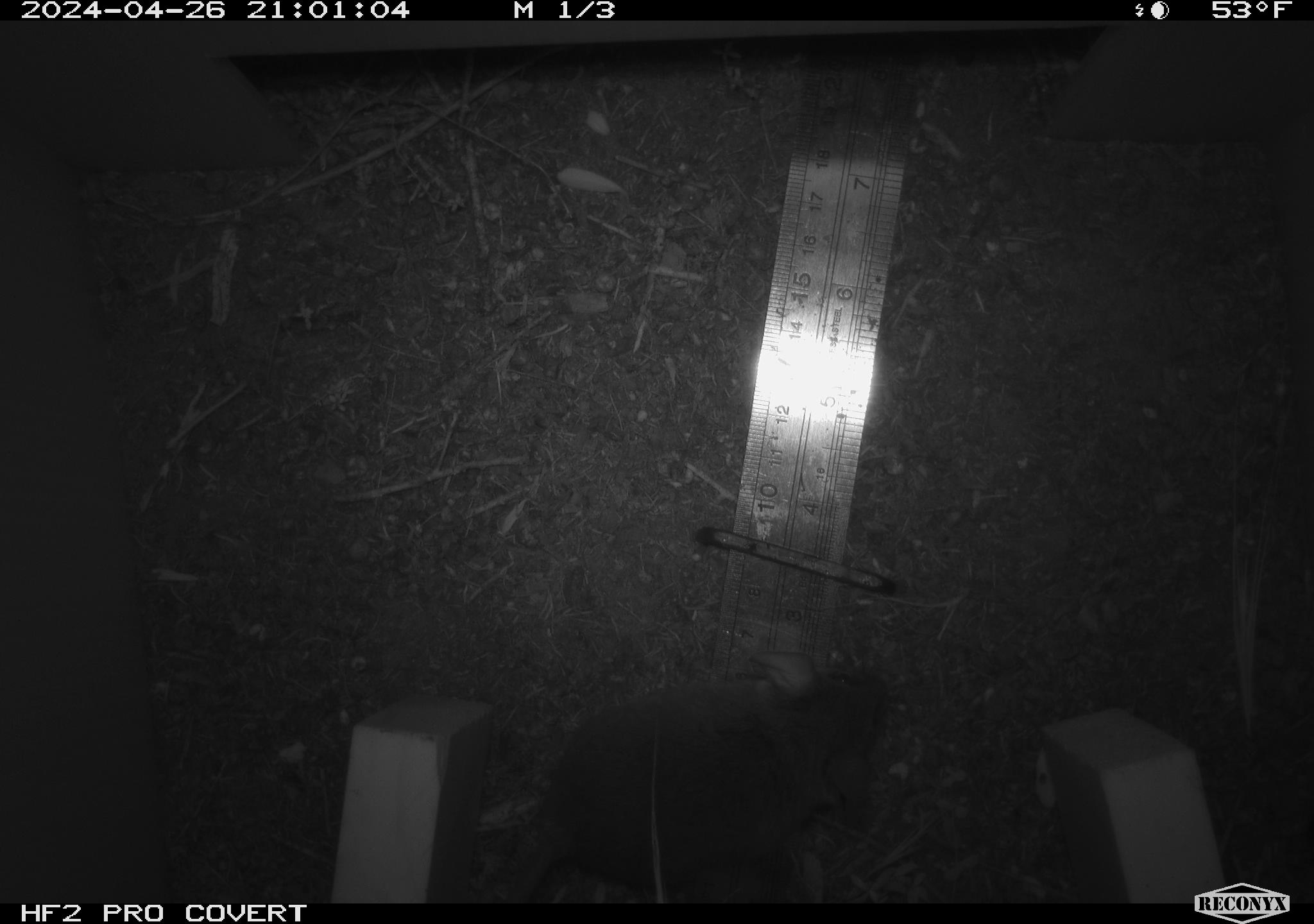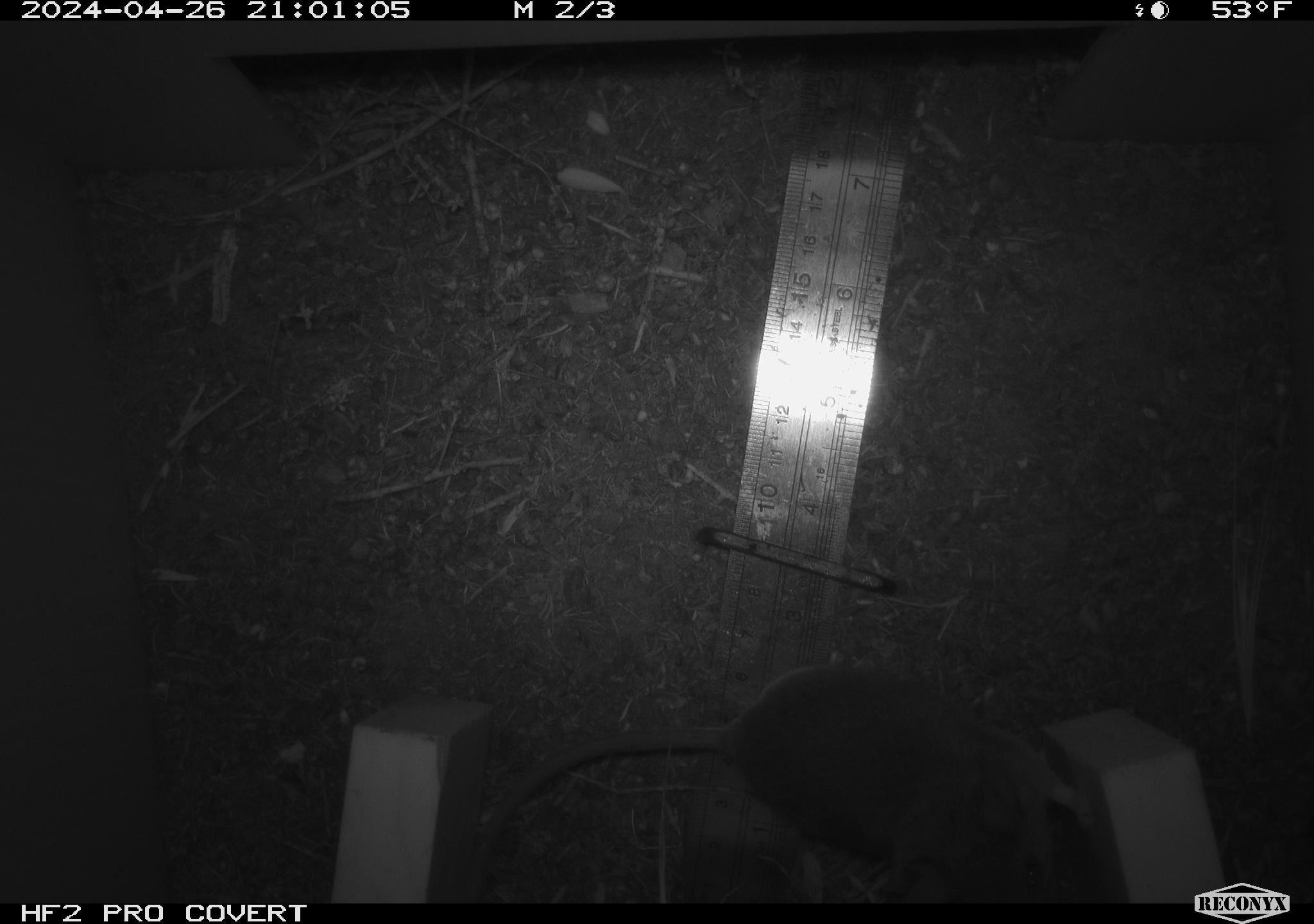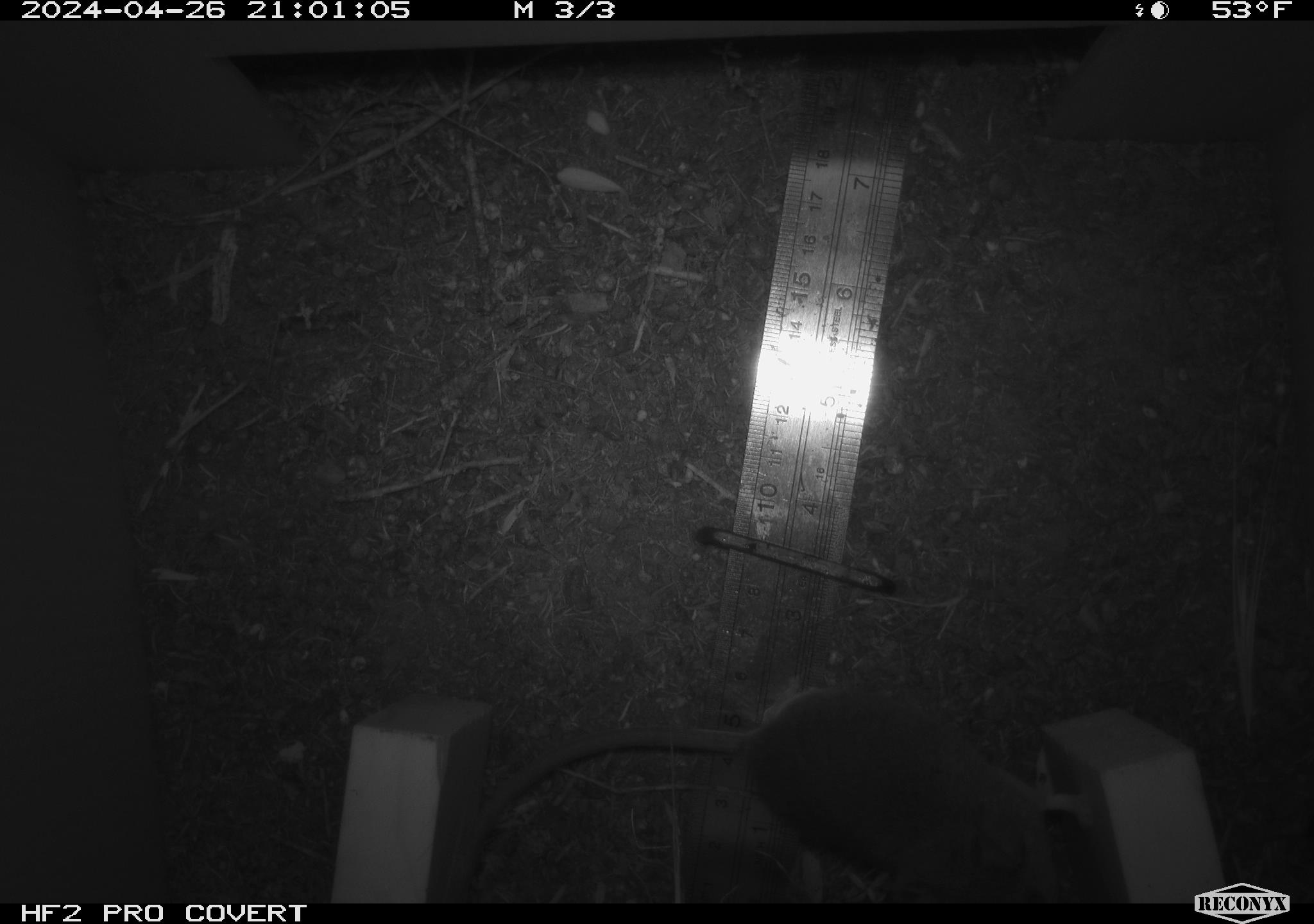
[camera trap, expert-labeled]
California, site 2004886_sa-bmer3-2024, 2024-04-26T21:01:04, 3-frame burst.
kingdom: Animalia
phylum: Chordata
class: Mammalia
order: Rodentia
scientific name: Rodentia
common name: mouse species